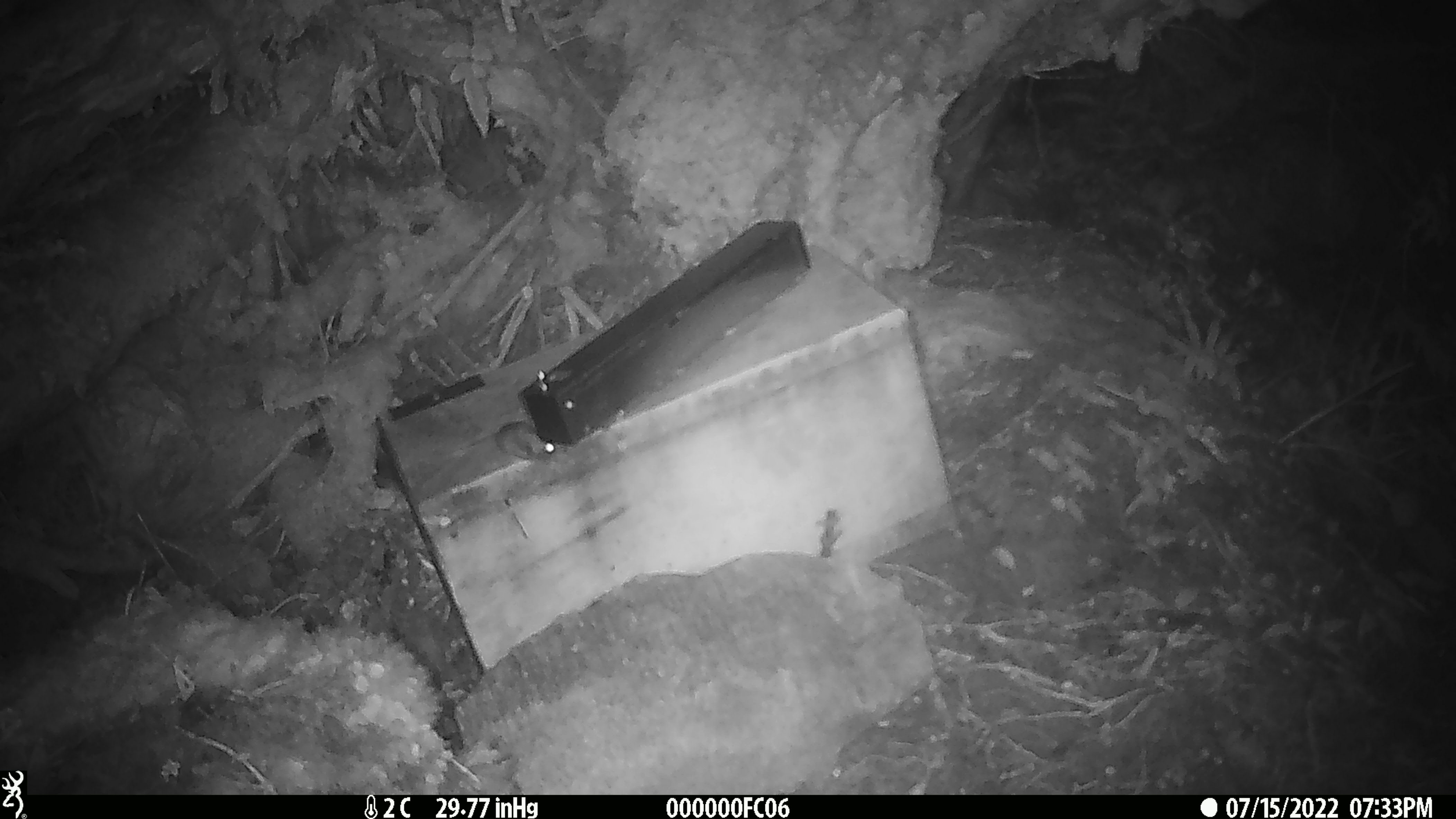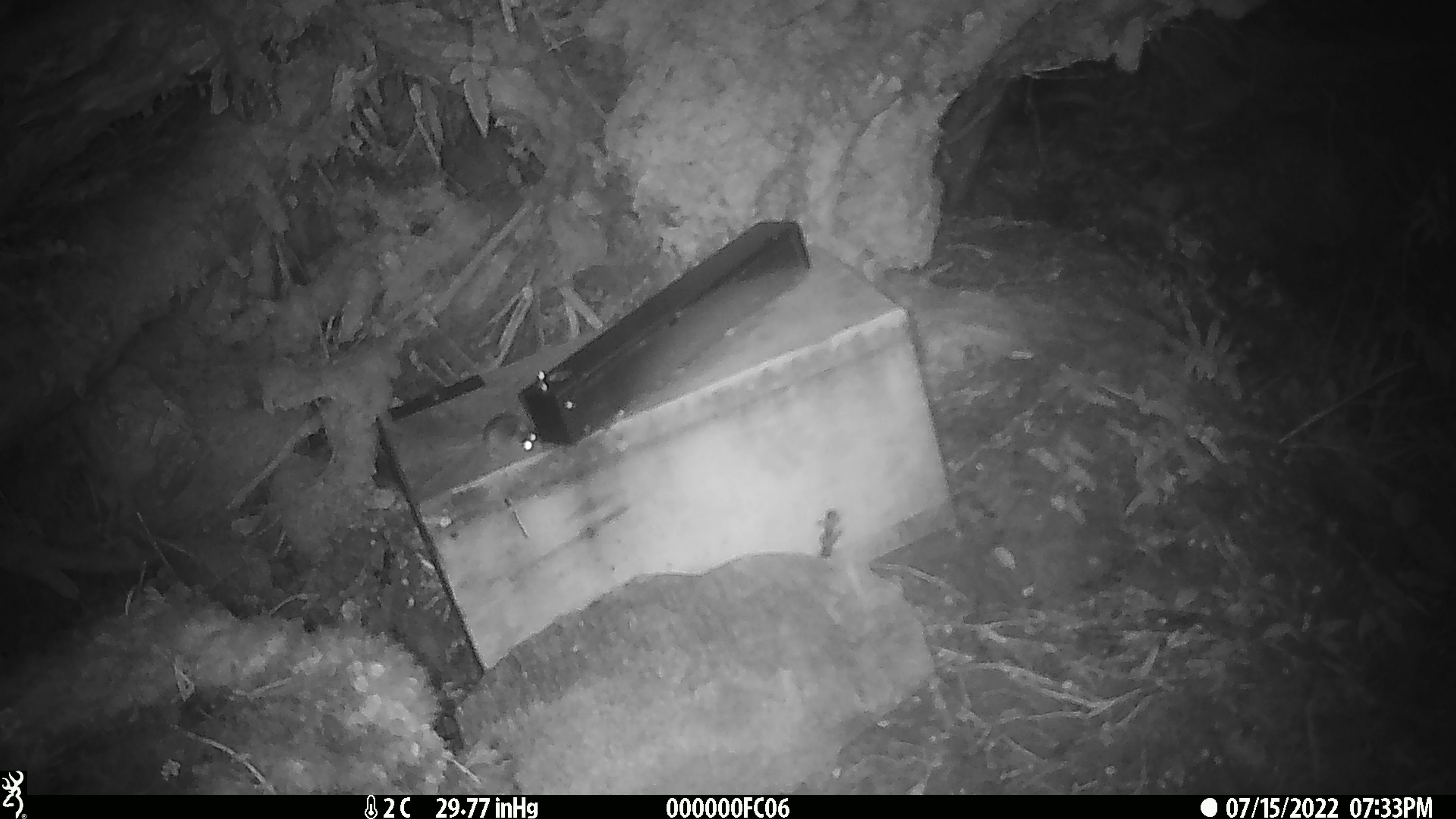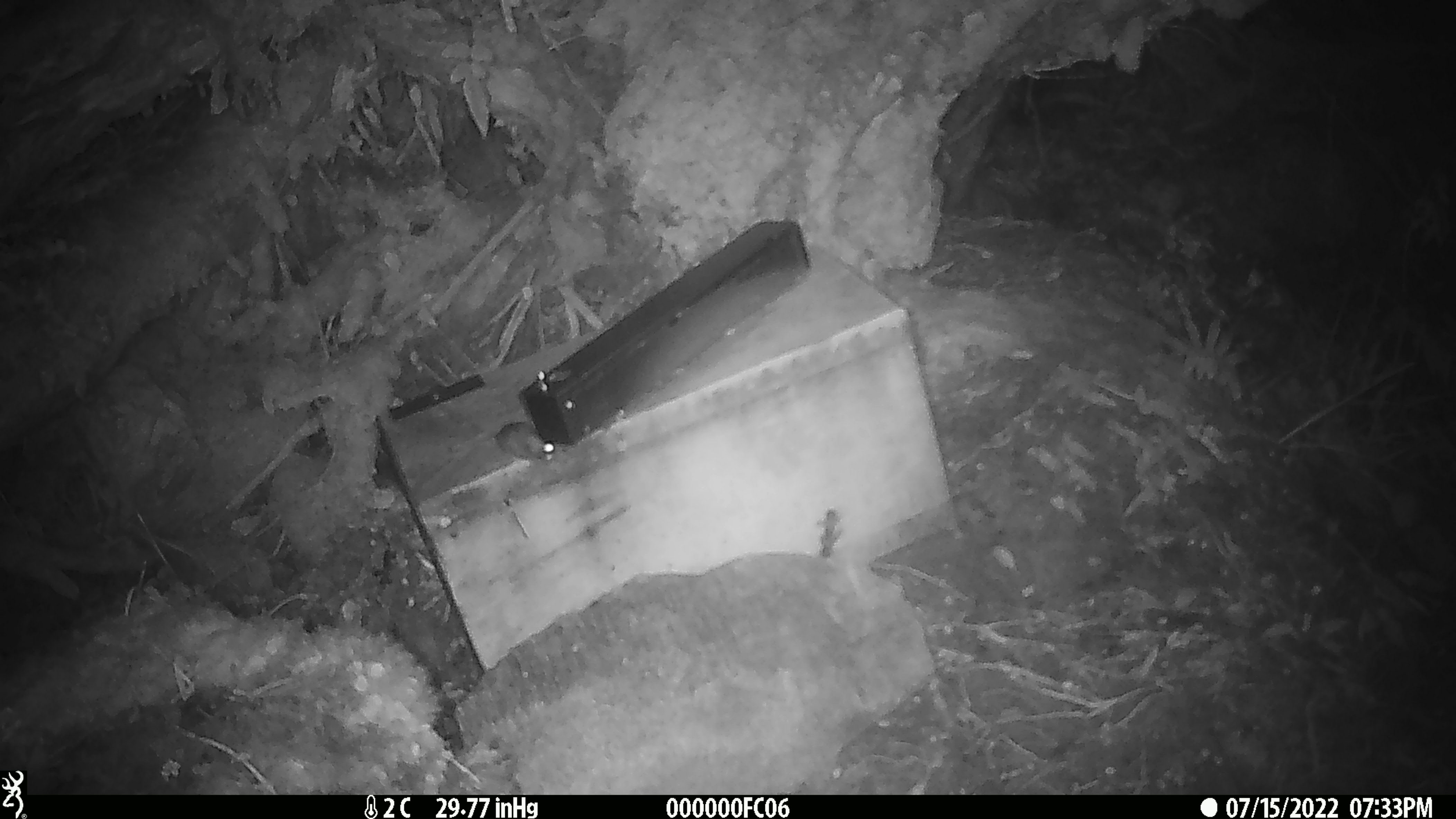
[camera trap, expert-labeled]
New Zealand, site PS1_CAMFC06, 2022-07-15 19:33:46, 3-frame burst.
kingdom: Animalia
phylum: Chordata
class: Mammalia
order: Rodentia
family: Muridae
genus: Mus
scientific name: Mus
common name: mouse